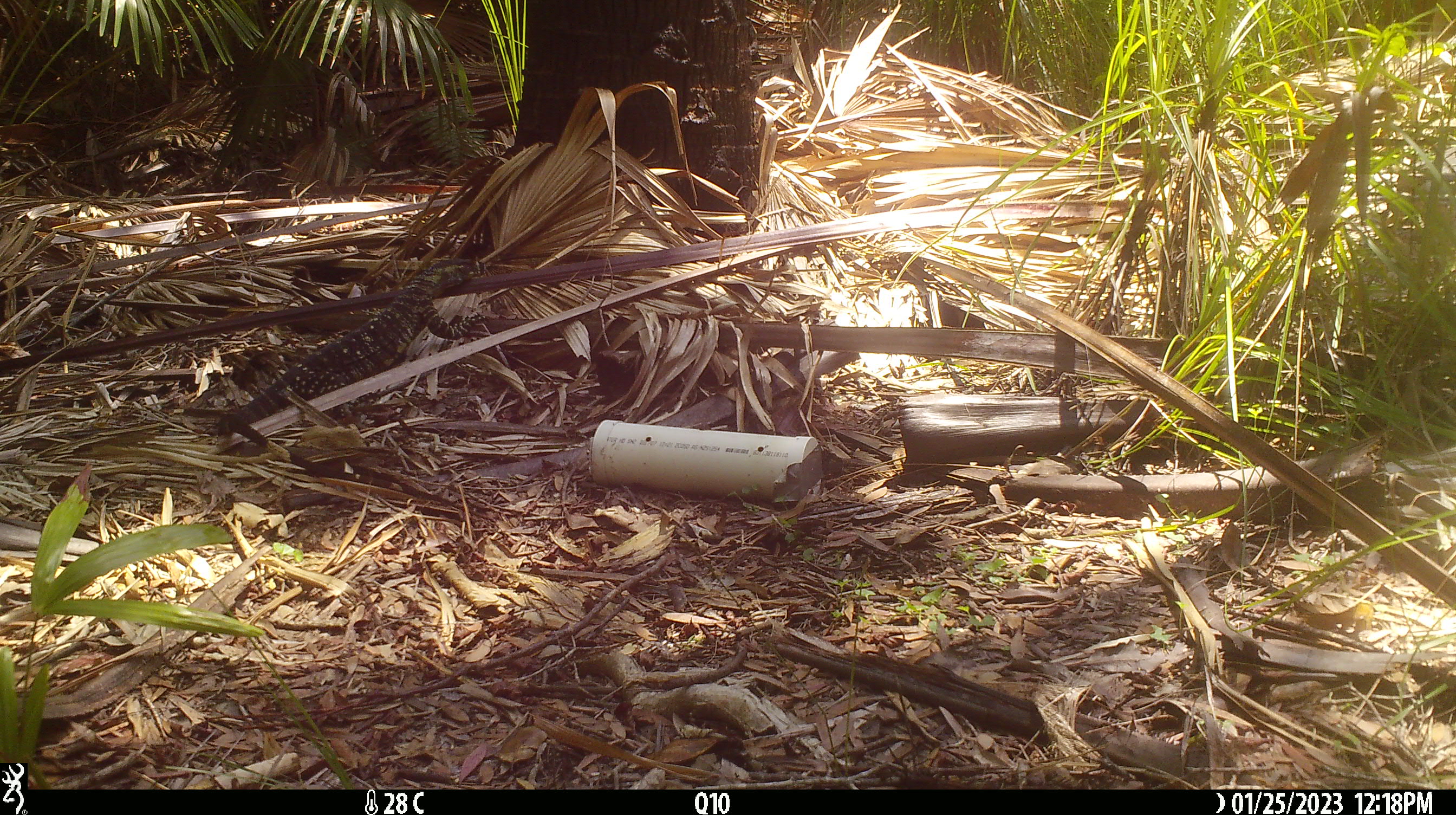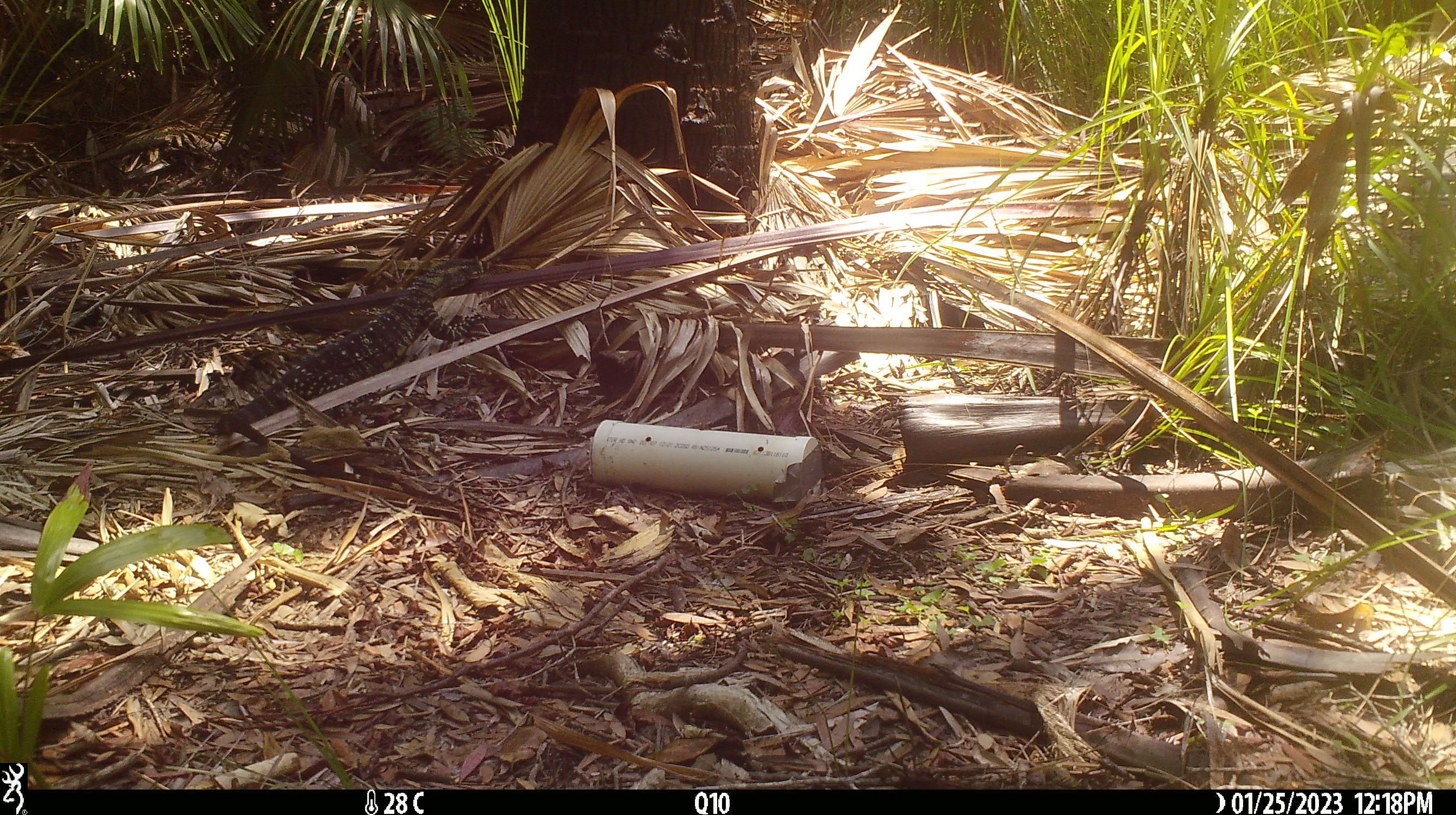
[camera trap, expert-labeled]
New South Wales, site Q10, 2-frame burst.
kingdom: Animalia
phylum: Chordata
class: Reptilia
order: Squamata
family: Varanidae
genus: Varanus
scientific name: Varanus varius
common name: lace monitor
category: goanna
Goanna (lace monitor) (Varanus varius).